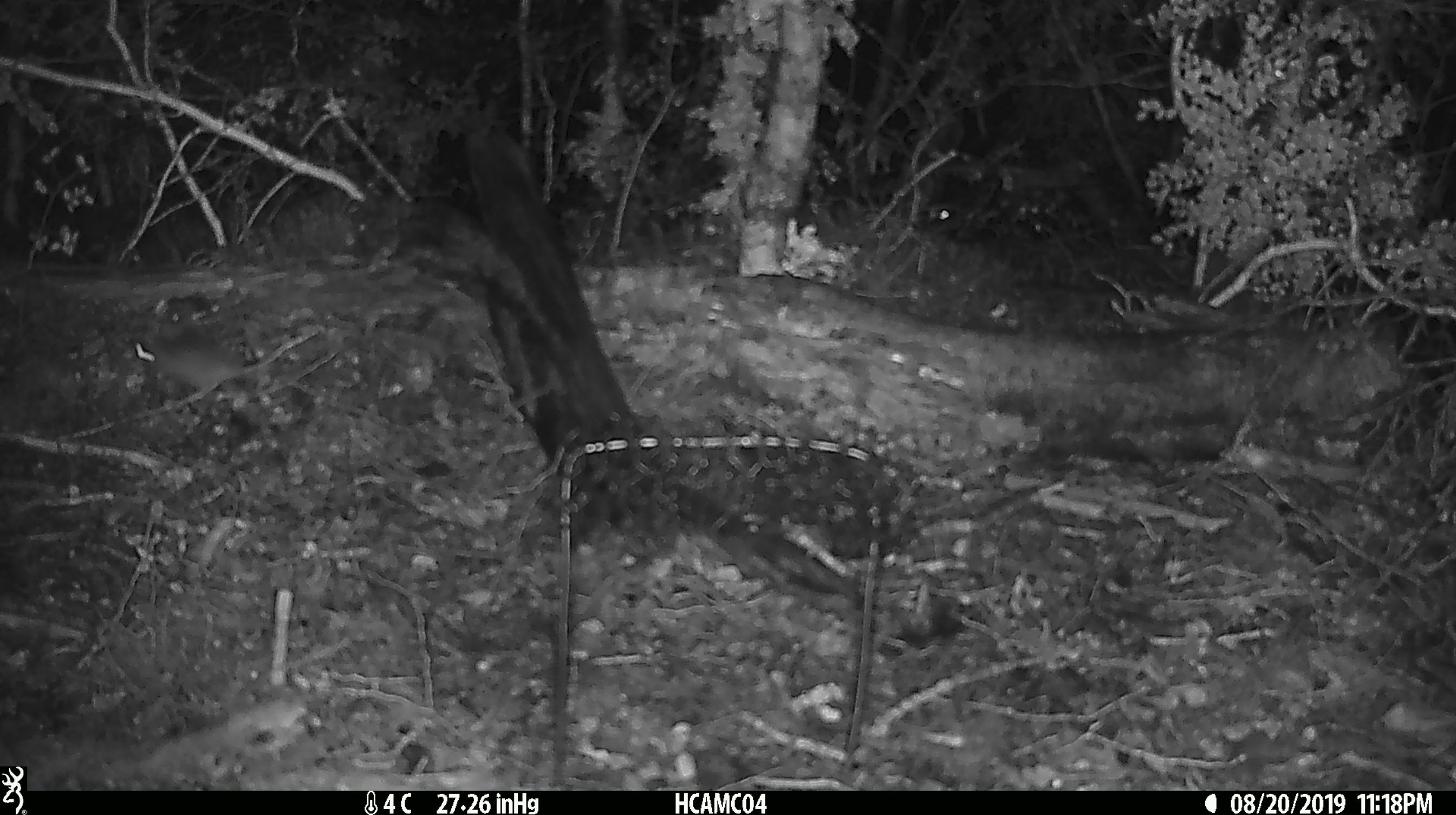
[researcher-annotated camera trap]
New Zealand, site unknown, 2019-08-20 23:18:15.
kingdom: Animalia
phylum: Chordata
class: Mammalia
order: Rodentia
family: Muridae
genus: Mus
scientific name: Mus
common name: mouse